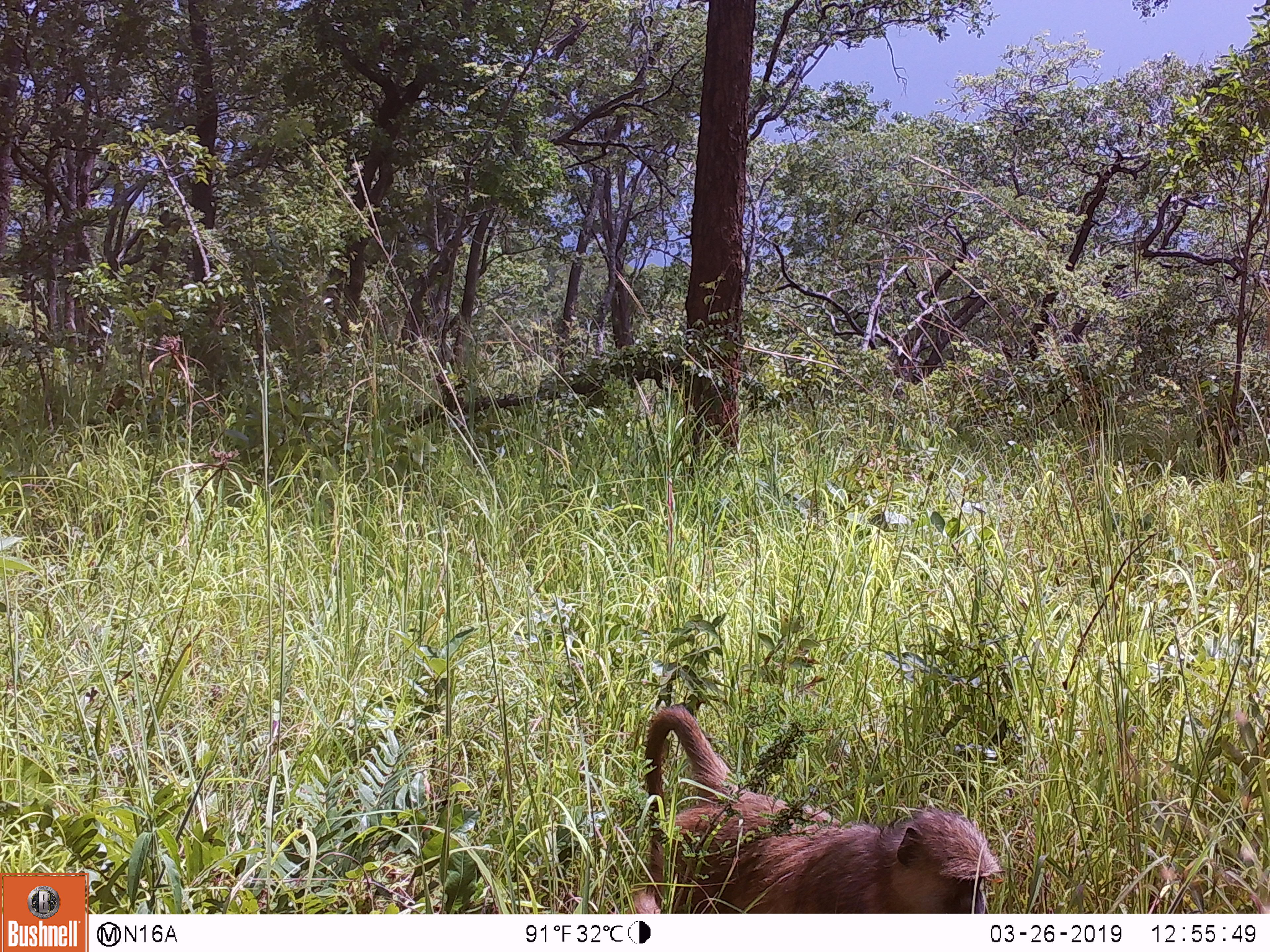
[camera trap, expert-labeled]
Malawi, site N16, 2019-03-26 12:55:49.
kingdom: Animalia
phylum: Chordata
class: Mammalia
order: Primates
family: Cercopithecidae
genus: Papio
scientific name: Papio cynocephalus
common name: yellow baboon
Yellow baboon (Papio cynocephalus), count 1.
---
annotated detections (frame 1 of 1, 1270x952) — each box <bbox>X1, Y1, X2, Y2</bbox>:
yellow baboon: <bbox>619, 697, 1008, 911</bbox>